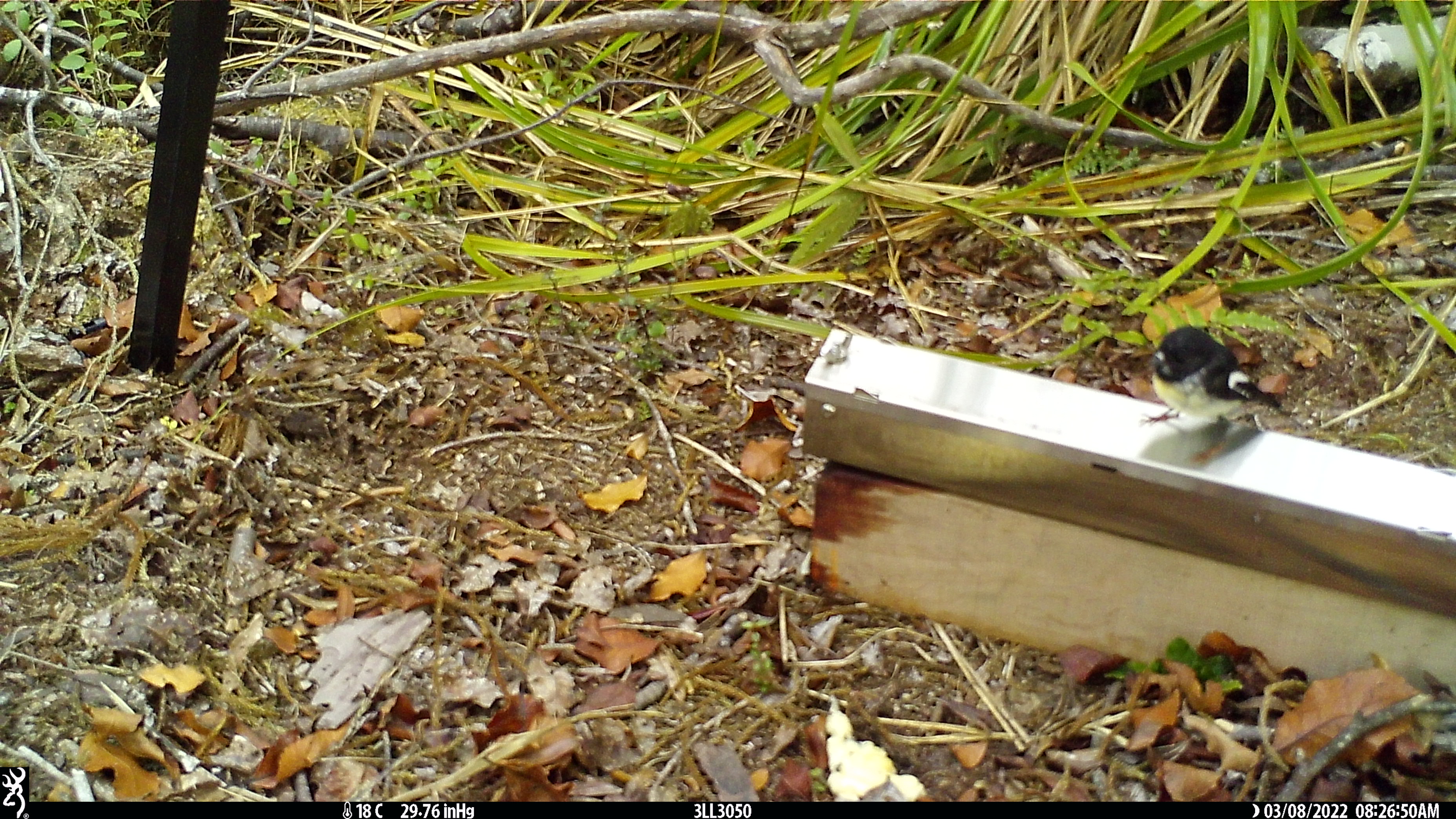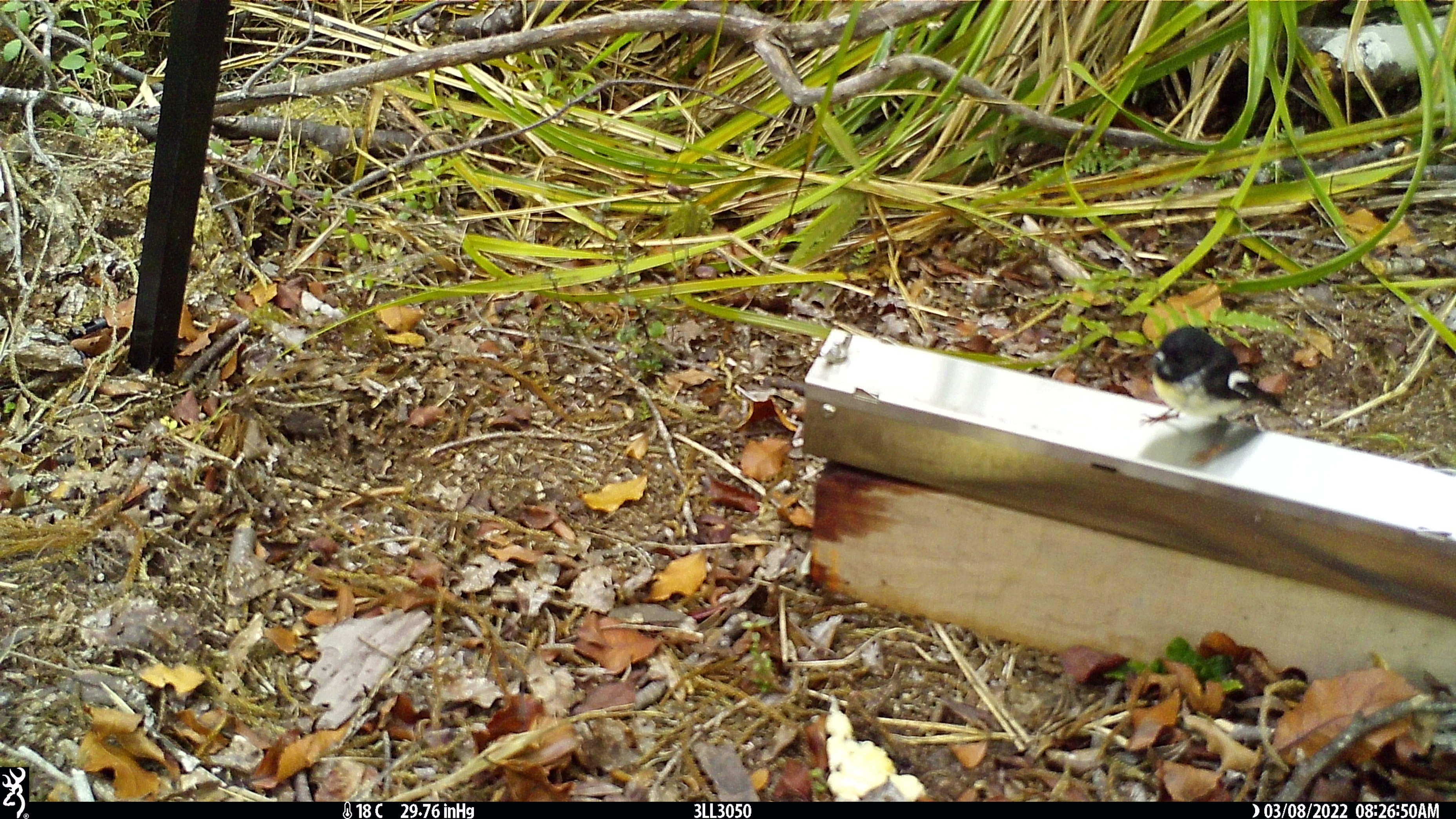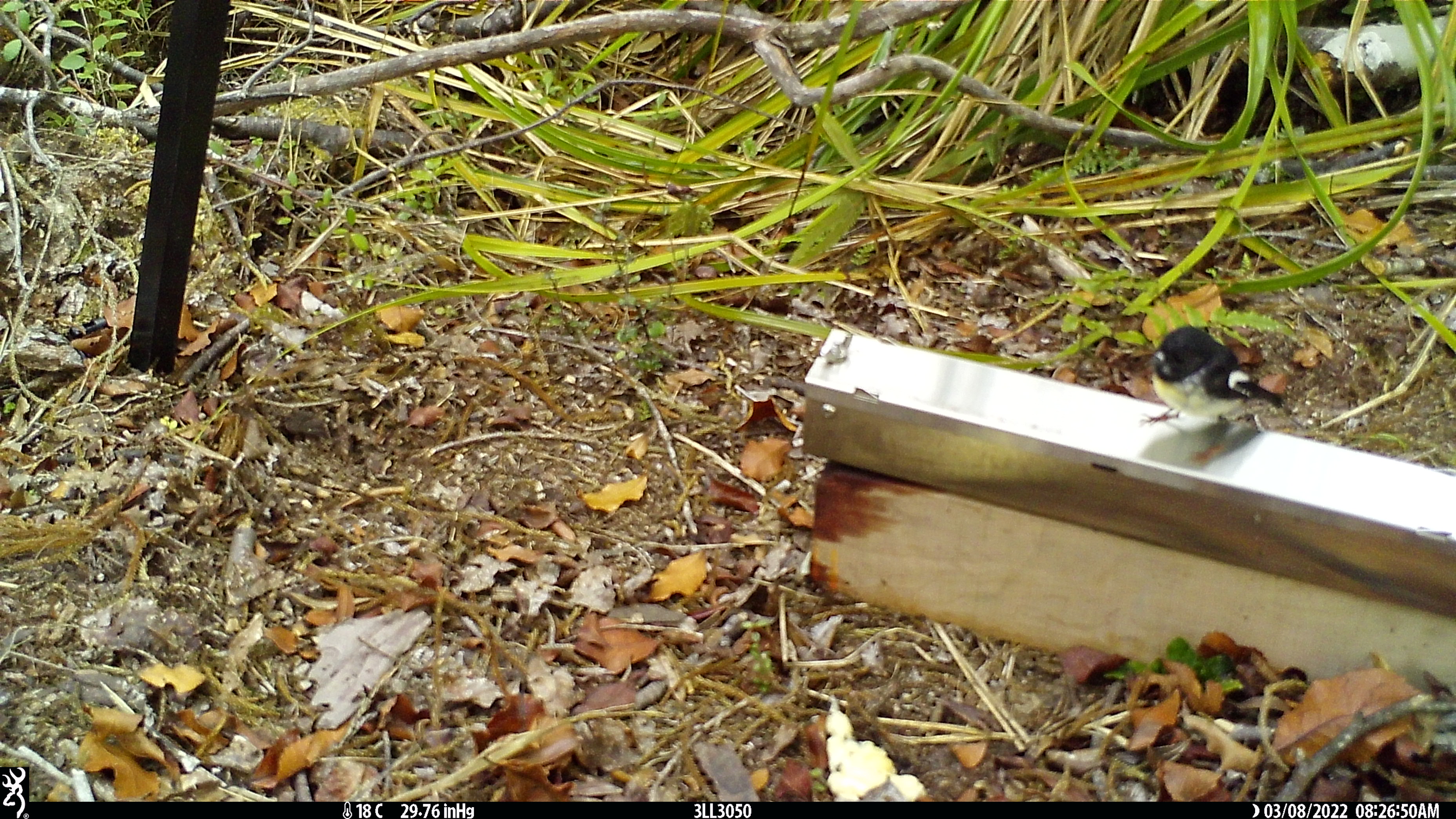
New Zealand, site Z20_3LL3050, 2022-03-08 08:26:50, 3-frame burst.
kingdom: Animalia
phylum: Chordata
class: Aves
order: Passeriformes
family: Petroicidae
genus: Petroica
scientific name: Petroica macrocephala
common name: tomtit